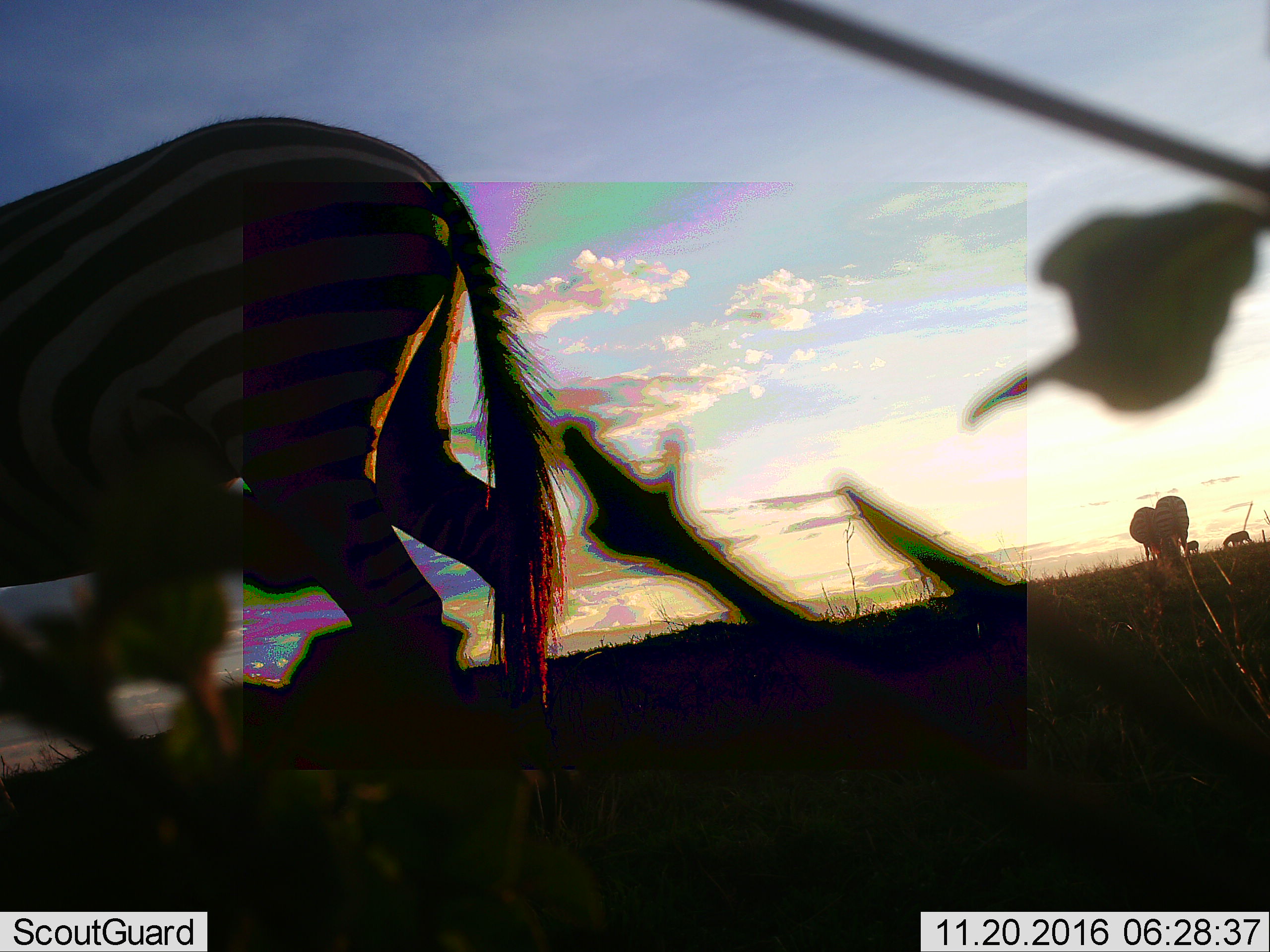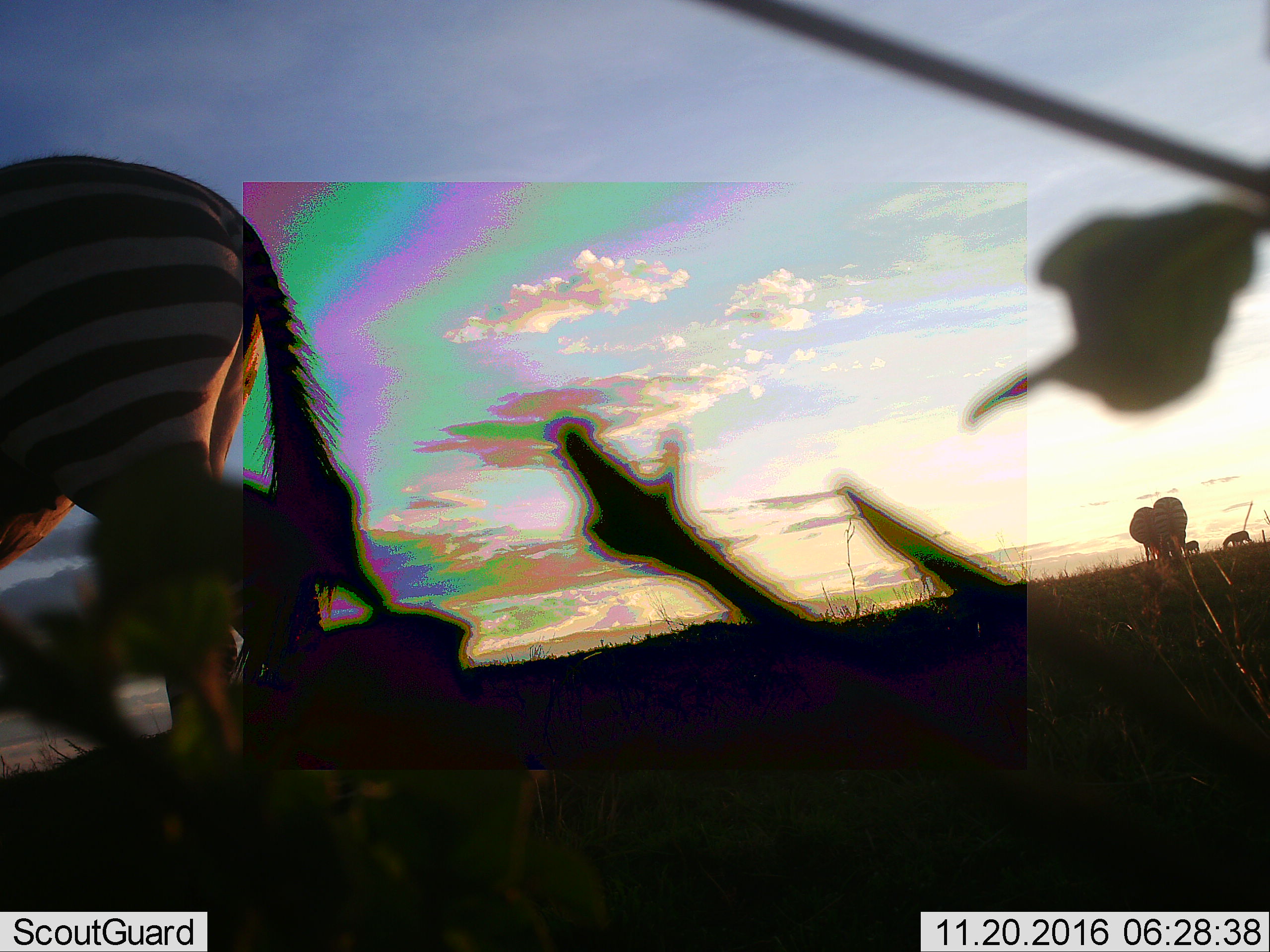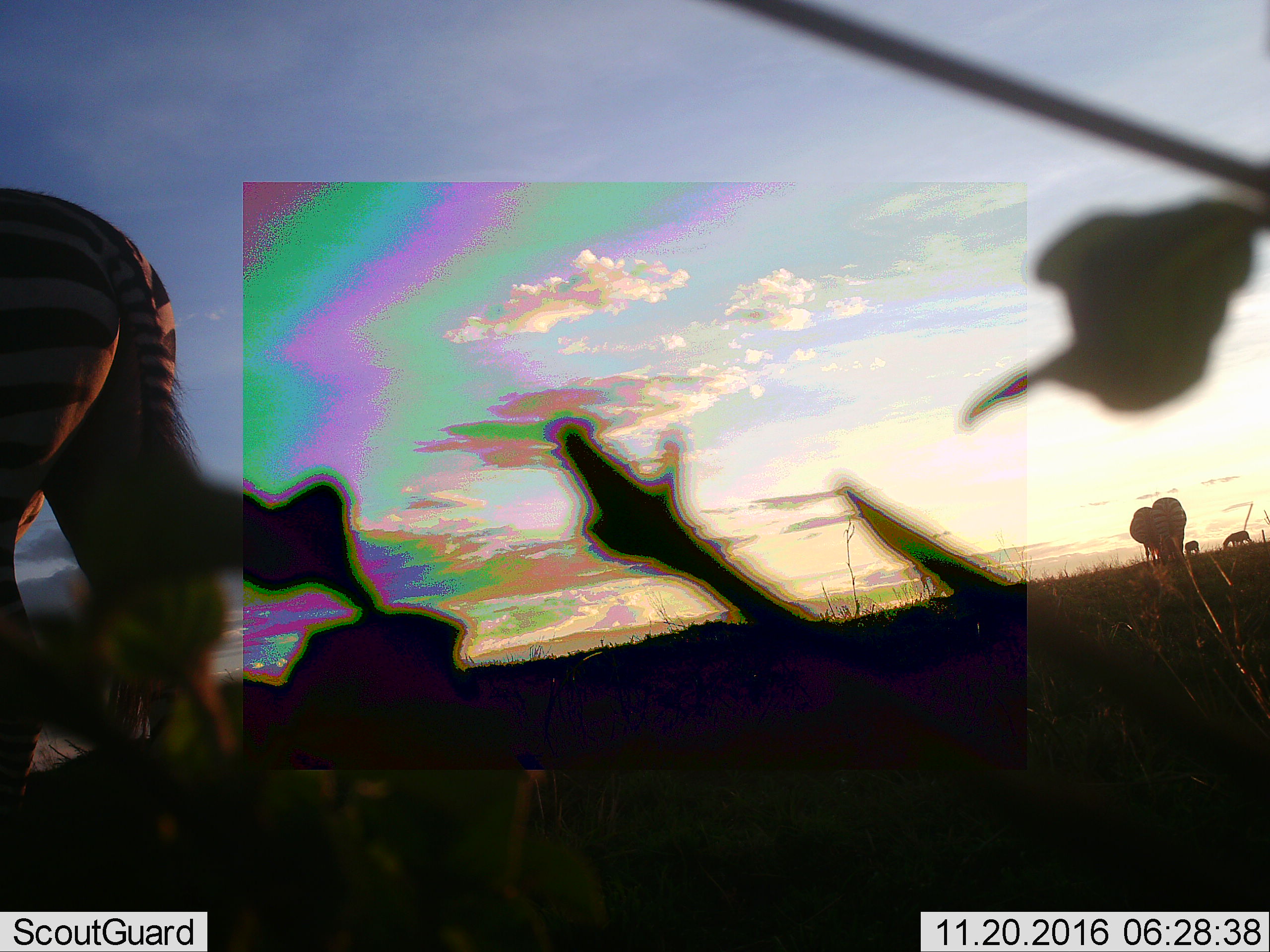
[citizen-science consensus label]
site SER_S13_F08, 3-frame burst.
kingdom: Animalia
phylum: Chordata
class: Mammalia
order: Perissodactyla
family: Equidae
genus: Equus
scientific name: Equus quagga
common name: plains zebra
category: zebraplains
Zebraplains (plains zebra) (Equus quagga), count 1. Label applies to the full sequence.